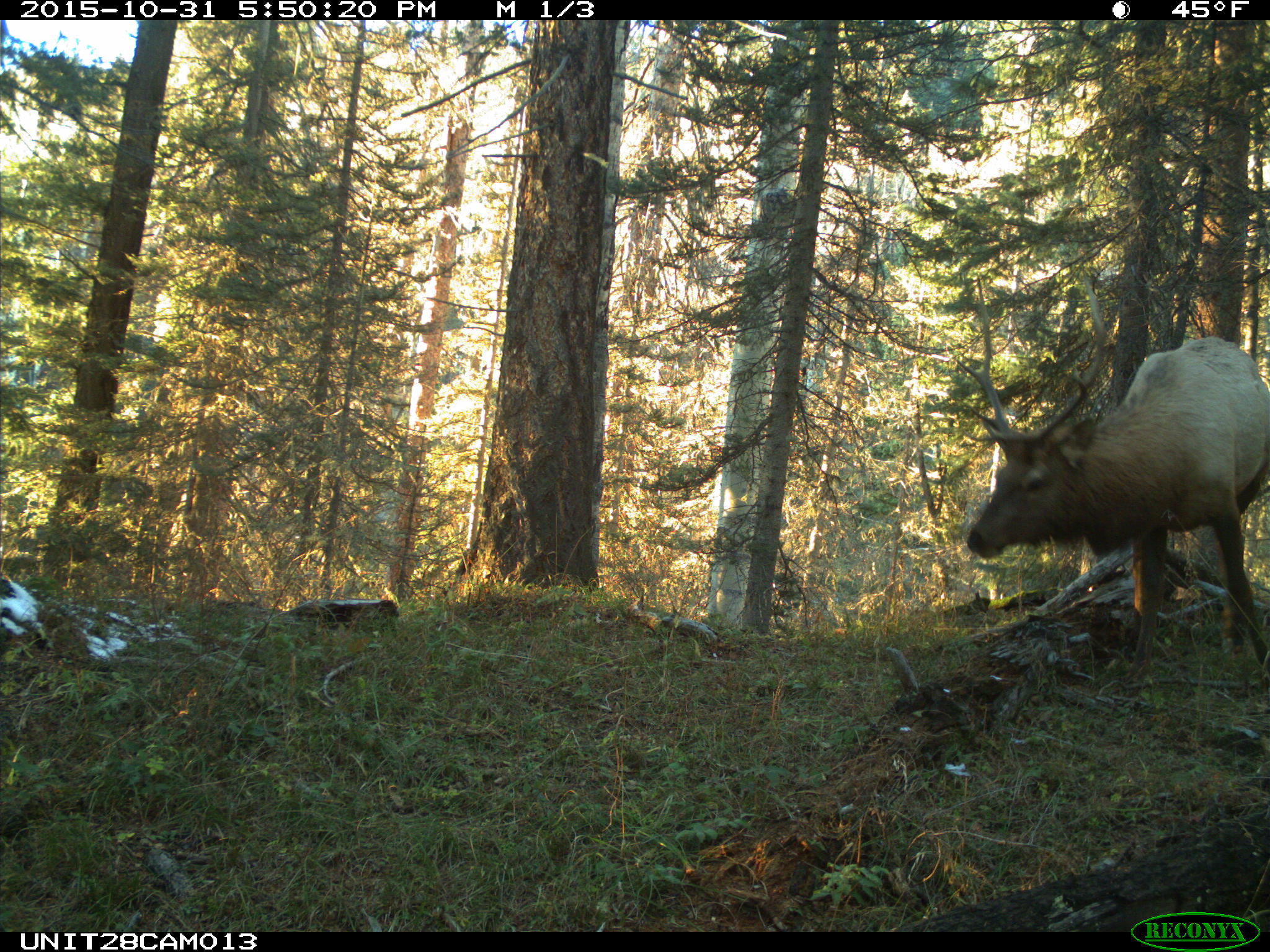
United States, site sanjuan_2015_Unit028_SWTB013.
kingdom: Animalia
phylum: Chordata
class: Mammalia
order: Artiodactyla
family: Cervidae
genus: Cervus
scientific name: Cervus elaphus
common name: red deer